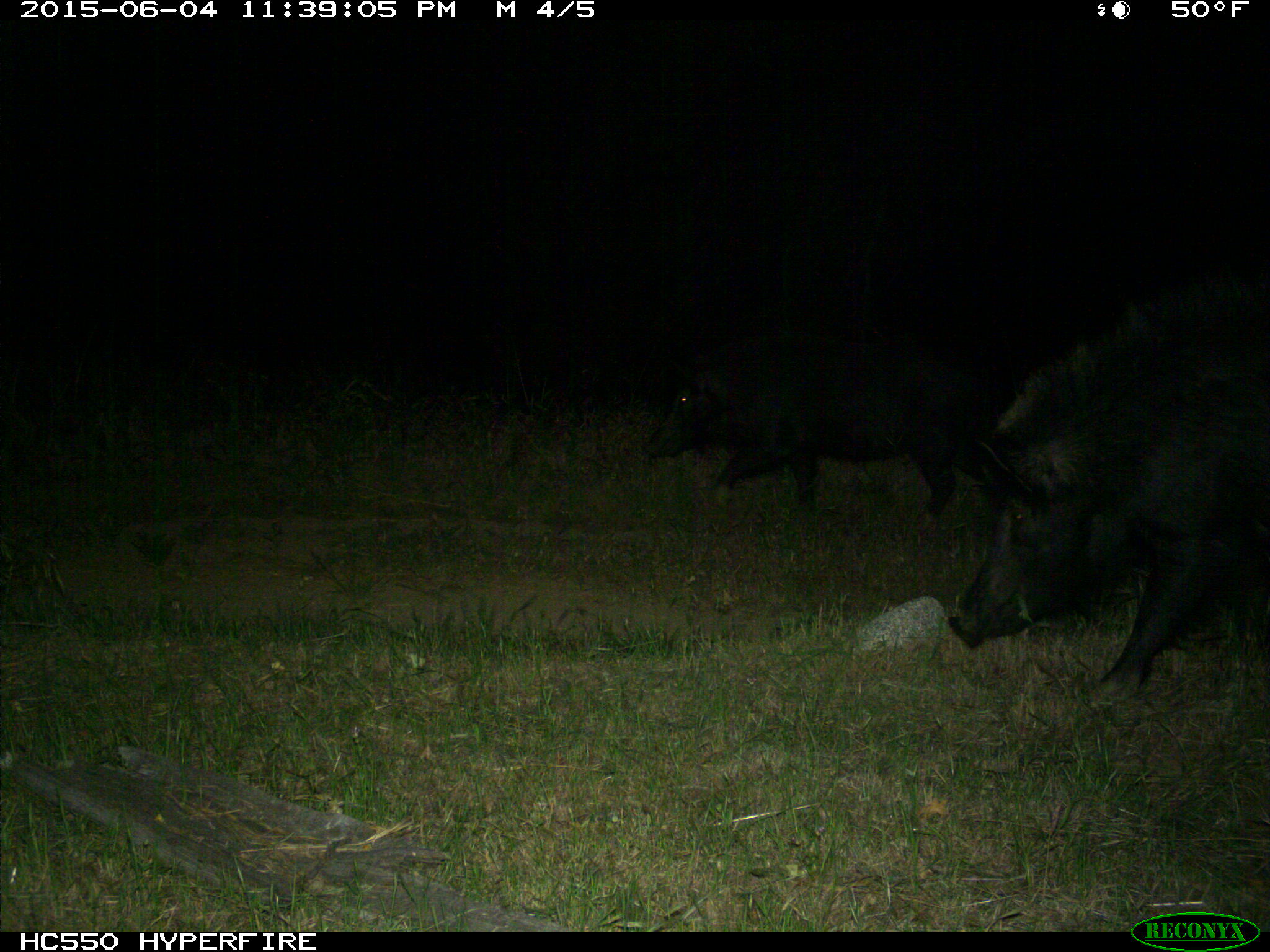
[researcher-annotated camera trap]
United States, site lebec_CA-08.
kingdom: Animalia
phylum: Chordata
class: Mammalia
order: Artiodactyla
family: Suidae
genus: Sus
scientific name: Sus scrofa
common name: wild boar